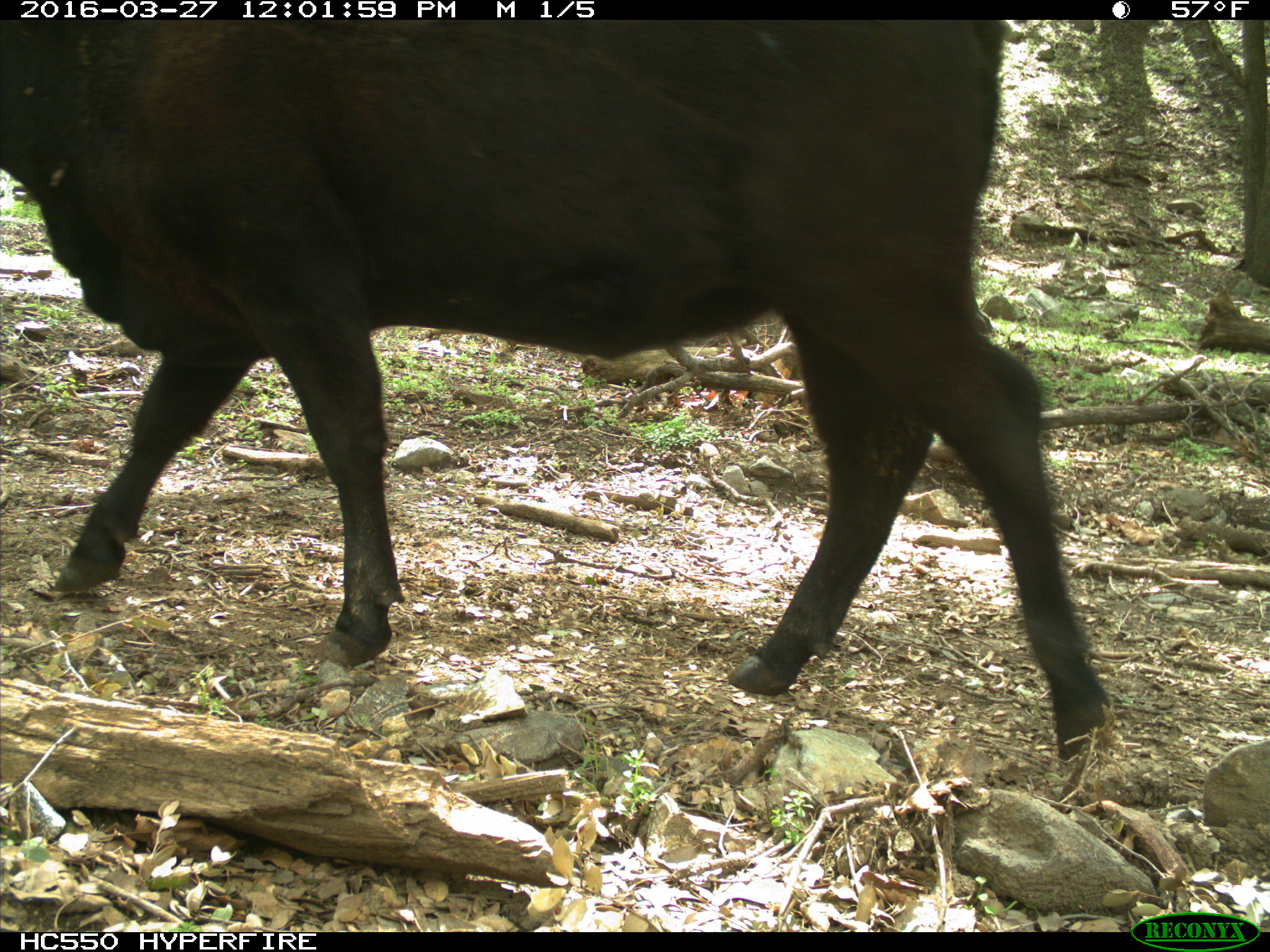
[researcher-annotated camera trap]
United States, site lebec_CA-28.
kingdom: Animalia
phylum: Chordata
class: Mammalia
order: Artiodactyla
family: Bovidae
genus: Bos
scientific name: Bos taurus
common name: domestic cow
Bos taurus (domestic cow).